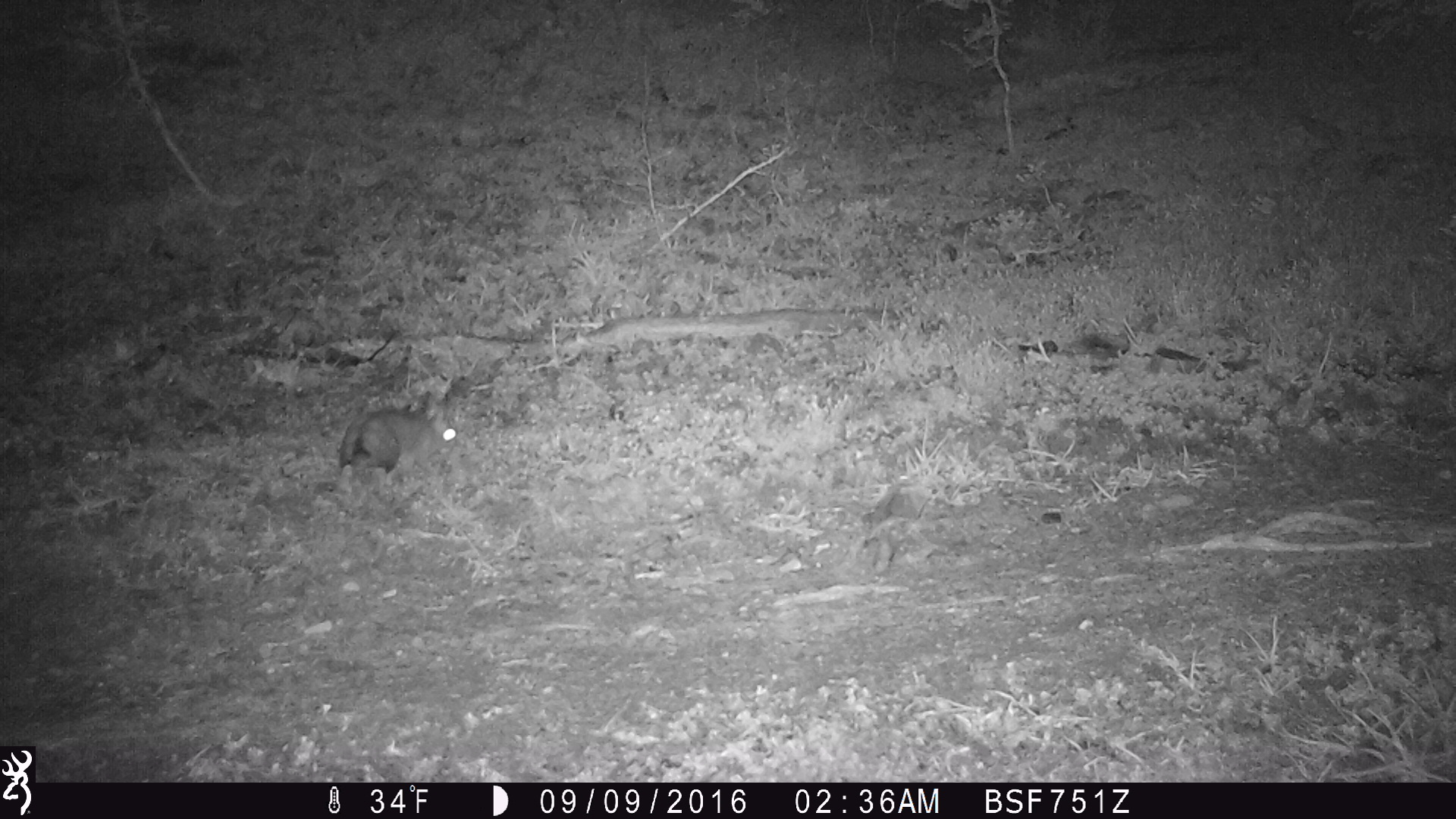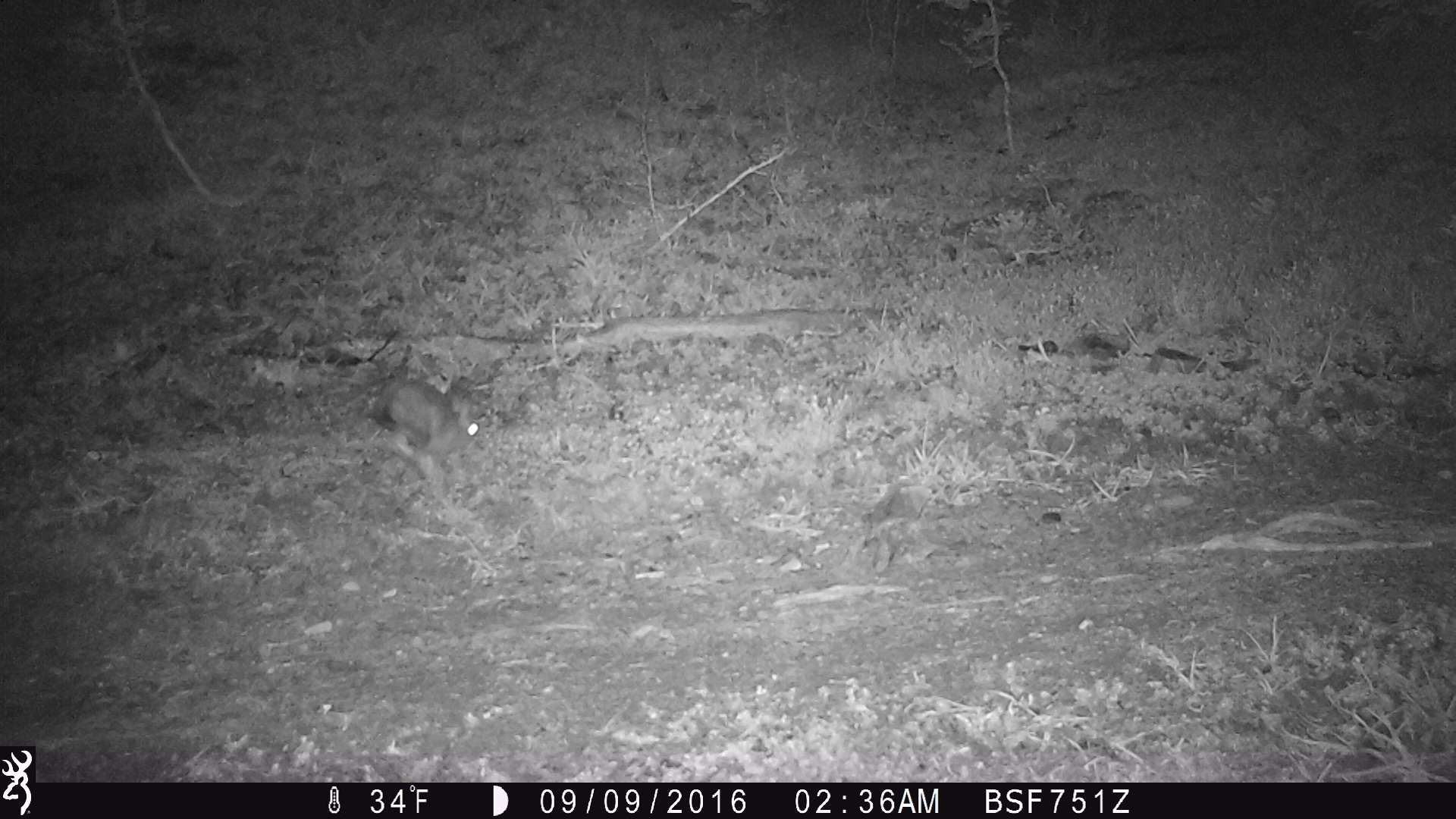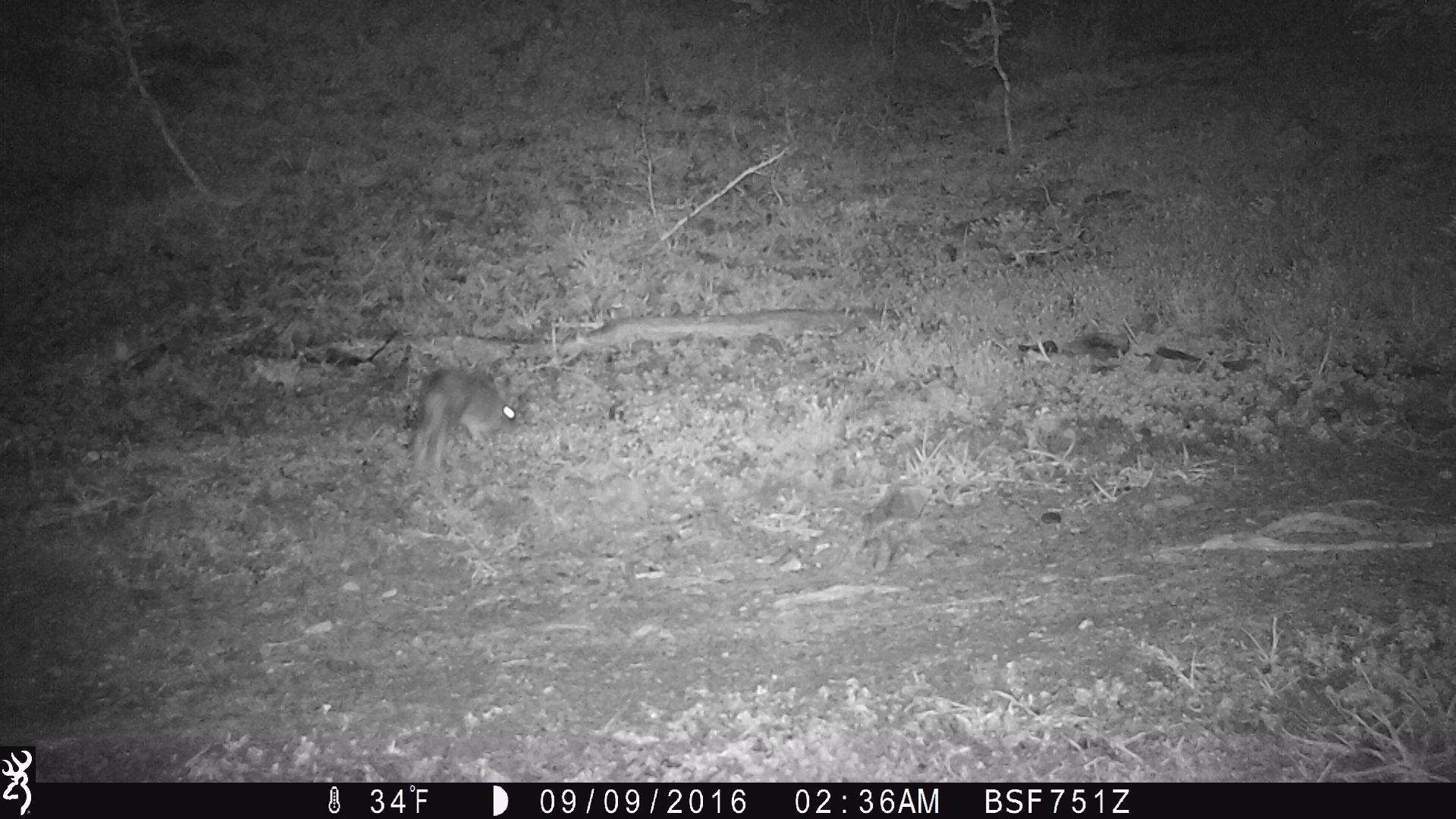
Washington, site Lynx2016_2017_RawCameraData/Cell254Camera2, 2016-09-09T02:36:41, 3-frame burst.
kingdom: Animalia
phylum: Chordata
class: Mammalia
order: Lagomorpha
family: Leporidae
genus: Lepus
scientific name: Lepus americanus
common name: snowshoe hare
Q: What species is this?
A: Lepus americanus (snowshoe hare).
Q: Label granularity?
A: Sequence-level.